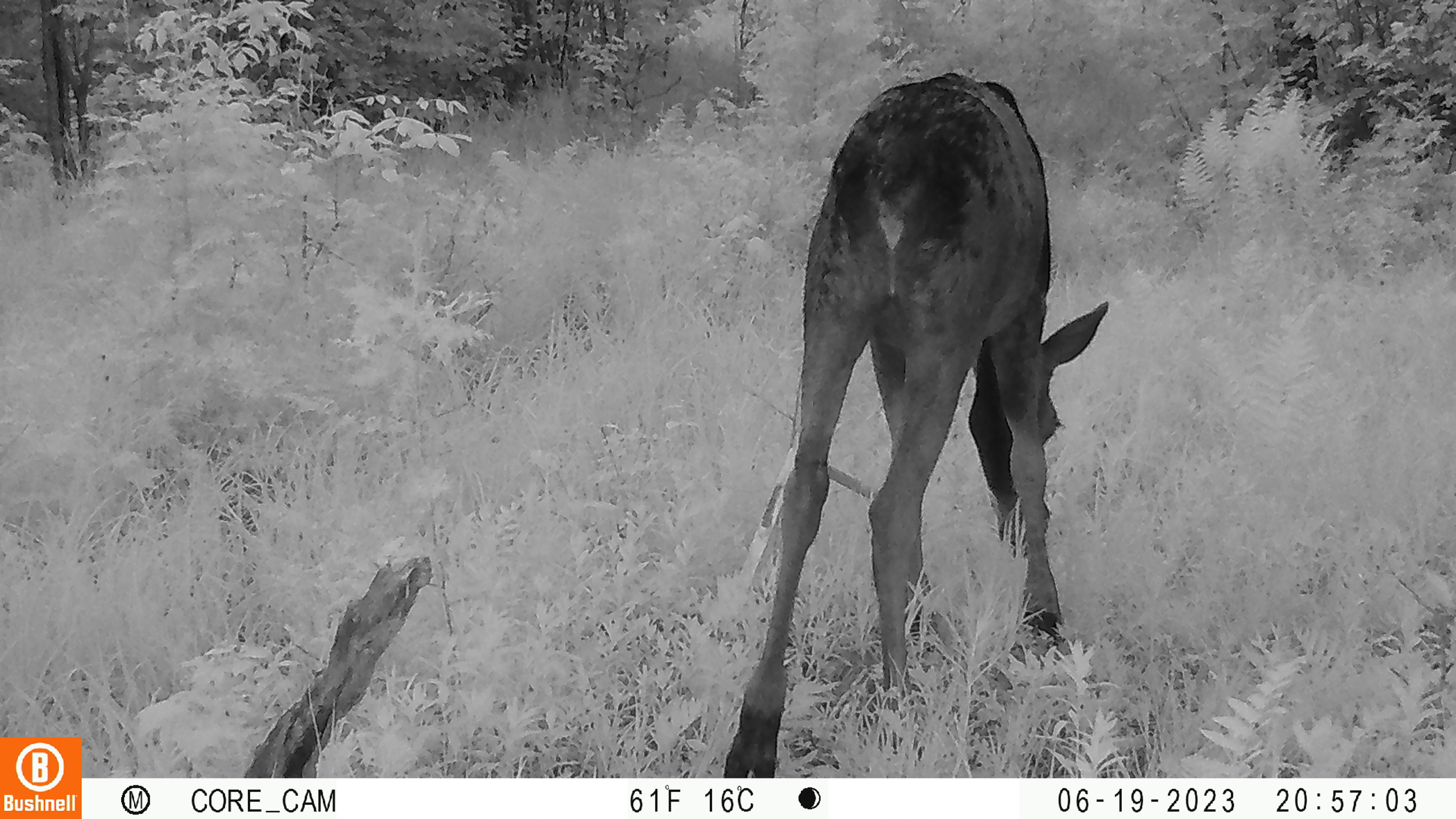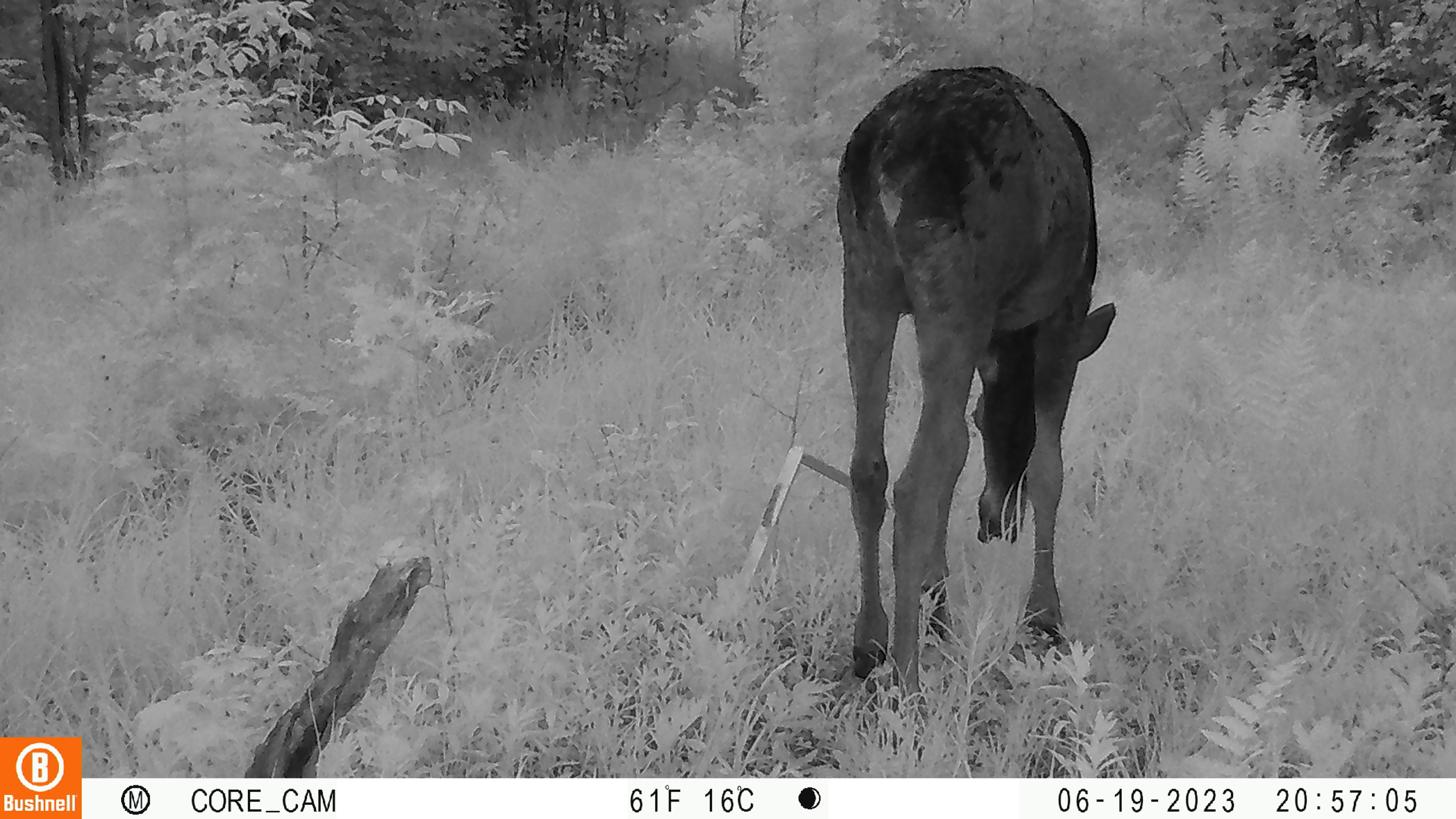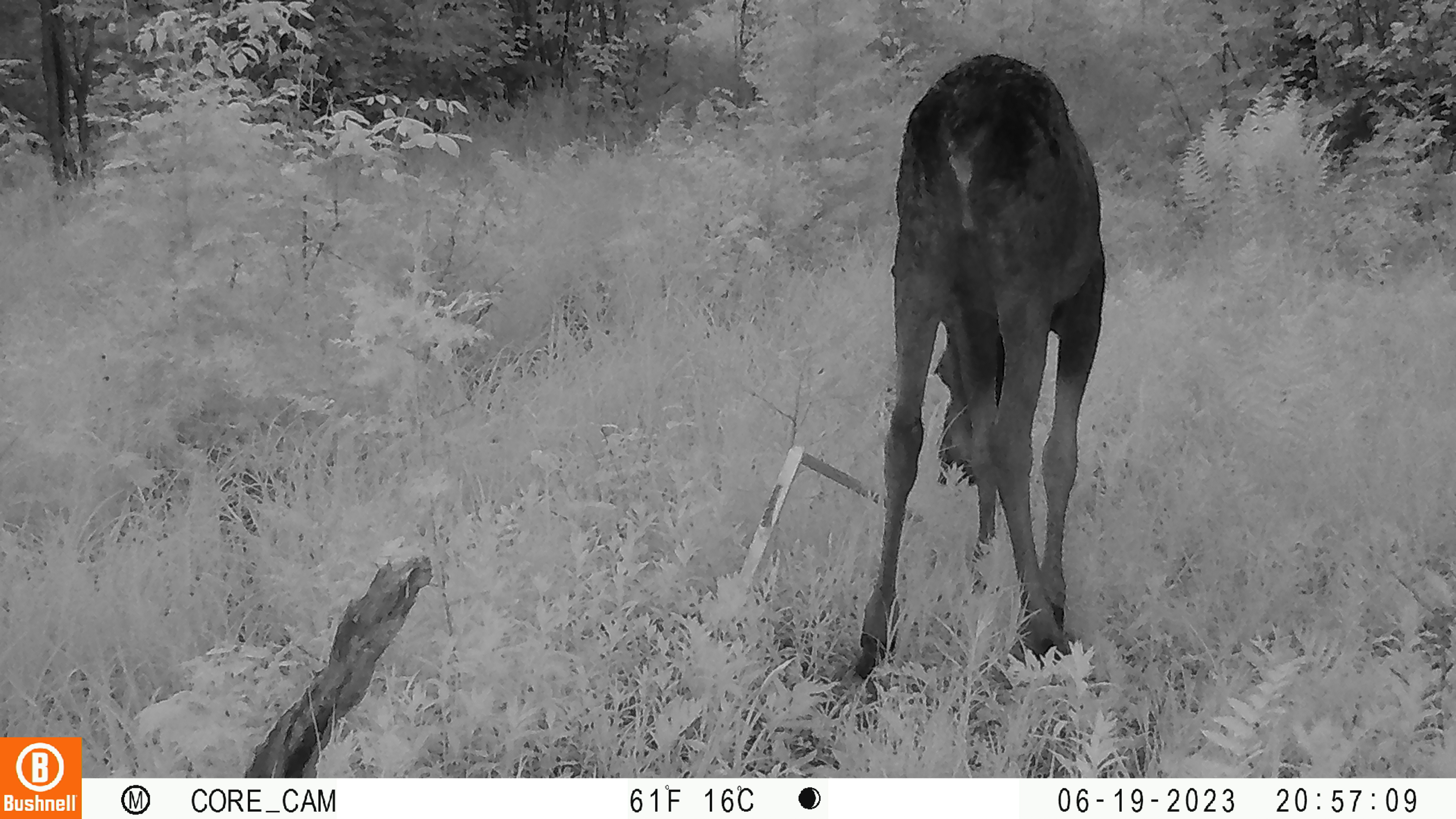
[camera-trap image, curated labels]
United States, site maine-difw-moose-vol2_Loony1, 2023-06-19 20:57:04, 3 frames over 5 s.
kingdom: Animalia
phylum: Chordata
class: Mammalia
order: Artiodactyla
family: Cervidae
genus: Alces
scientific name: Alces alces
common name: moose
Moose (Alces alces).